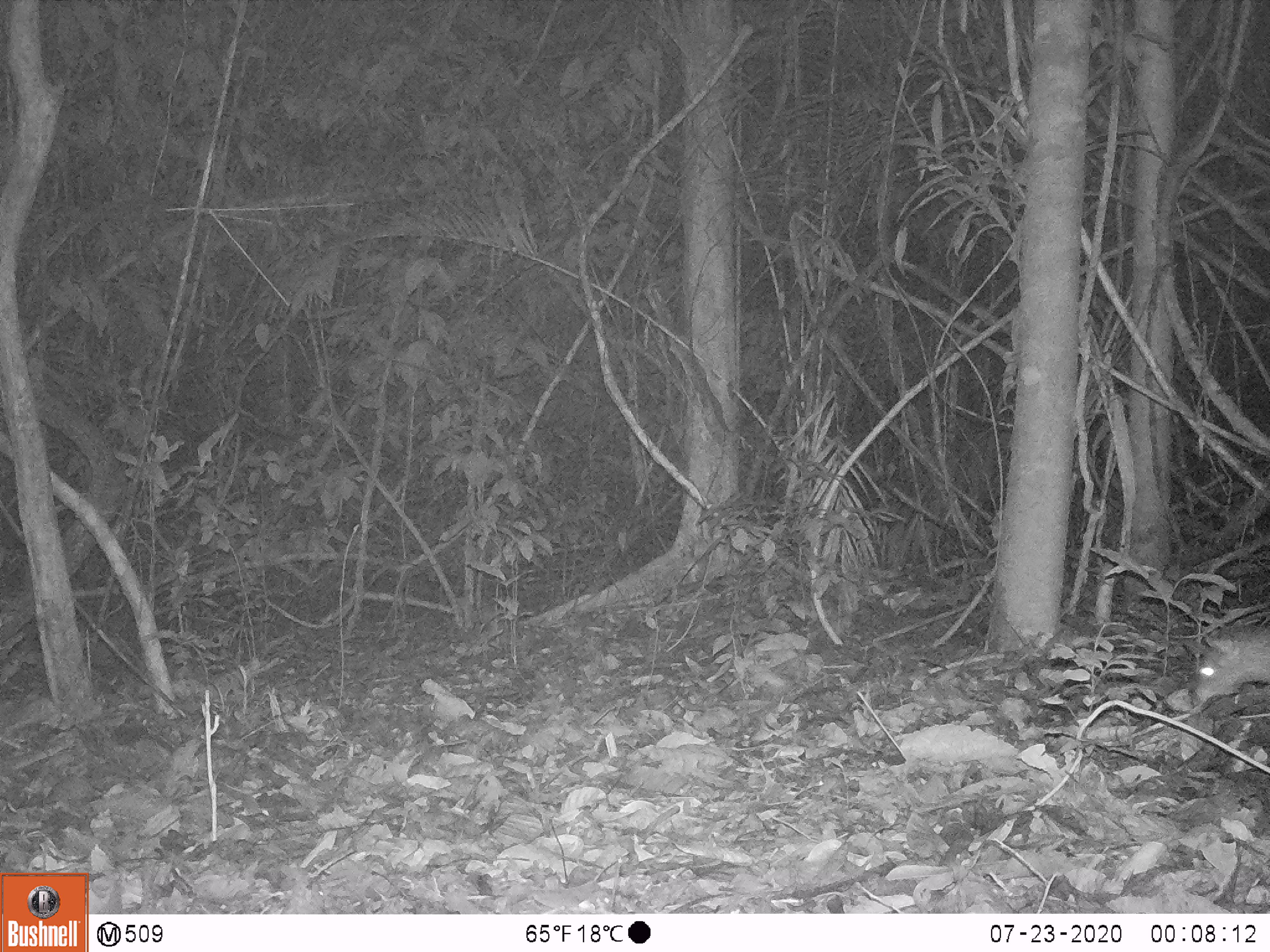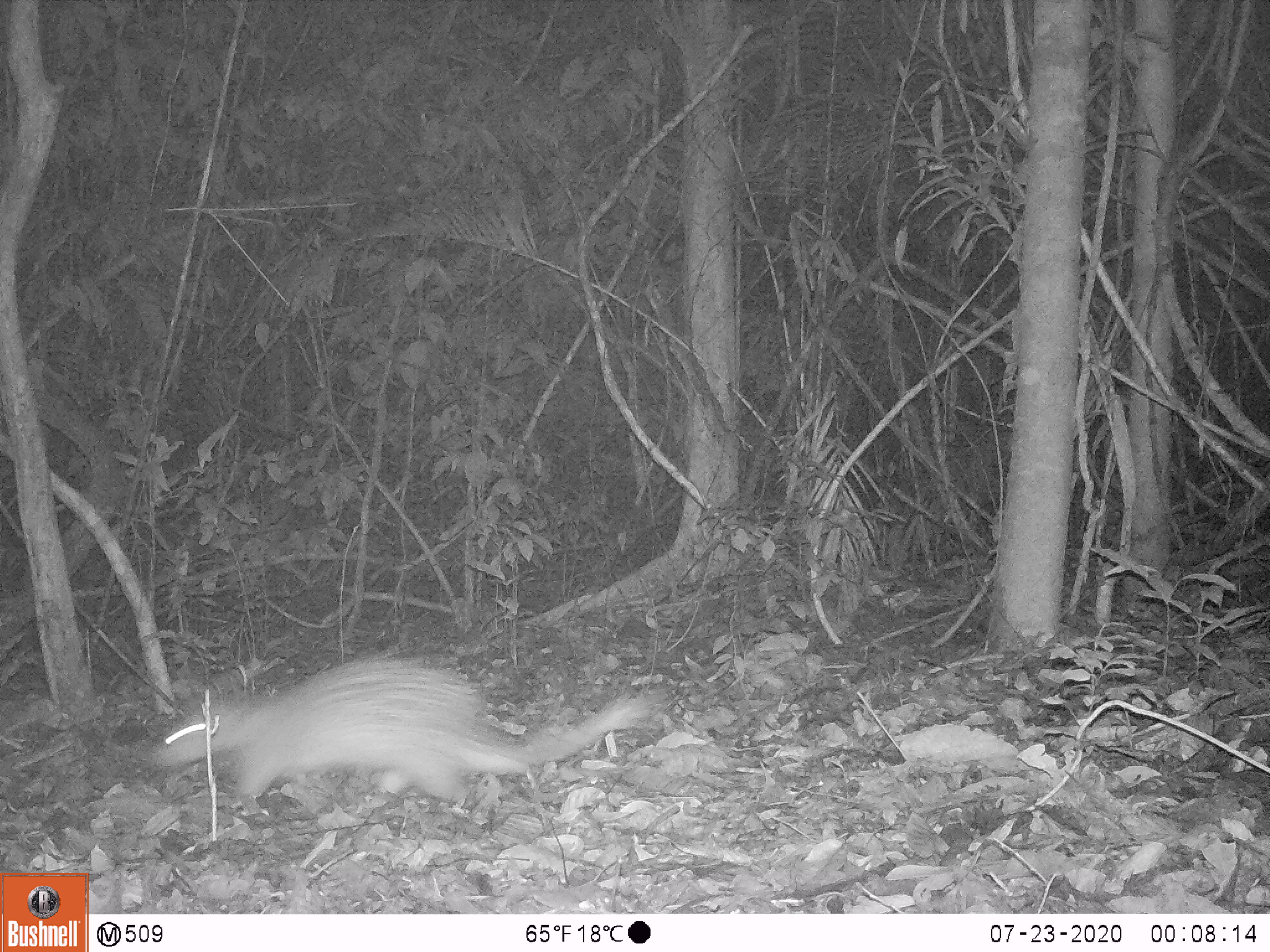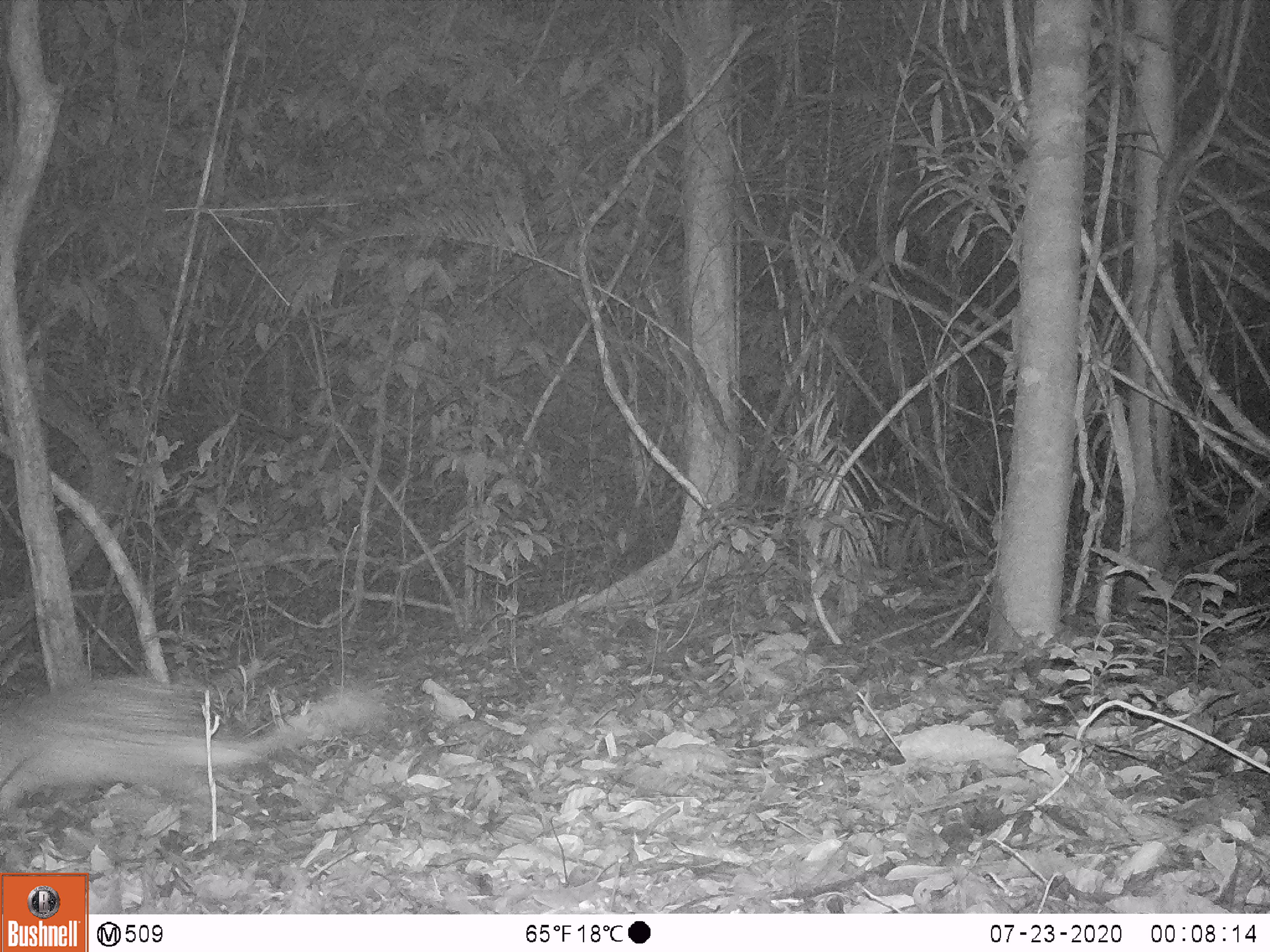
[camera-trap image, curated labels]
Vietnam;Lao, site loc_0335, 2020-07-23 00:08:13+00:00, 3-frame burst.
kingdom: Animalia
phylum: Chordata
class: Mammalia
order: Rodentia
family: Hystricidae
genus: Atherurus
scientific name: Atherurus macrourus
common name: asiatic brush-tailed porcupine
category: asiatic brush tailed porcupine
Asiatic brush tailed porcupine (asiatic brush-tailed porcupine) (Atherurus macrourus). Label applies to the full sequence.